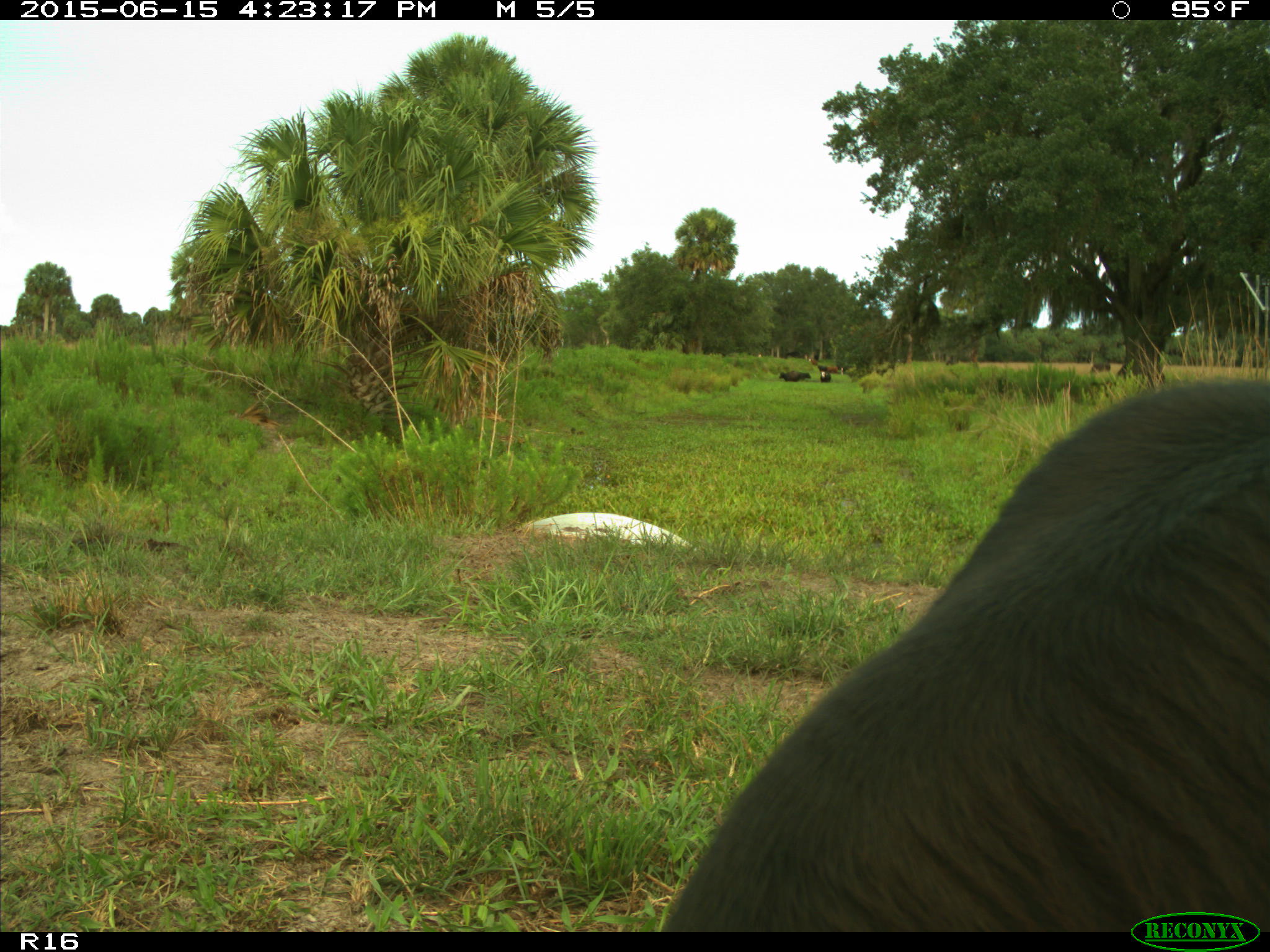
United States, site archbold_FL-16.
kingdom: Animalia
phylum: Chordata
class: Mammalia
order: Artiodactyla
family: Bovidae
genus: Bos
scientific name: Bos taurus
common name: domestic cow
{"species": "Bos taurus (domestic cow)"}